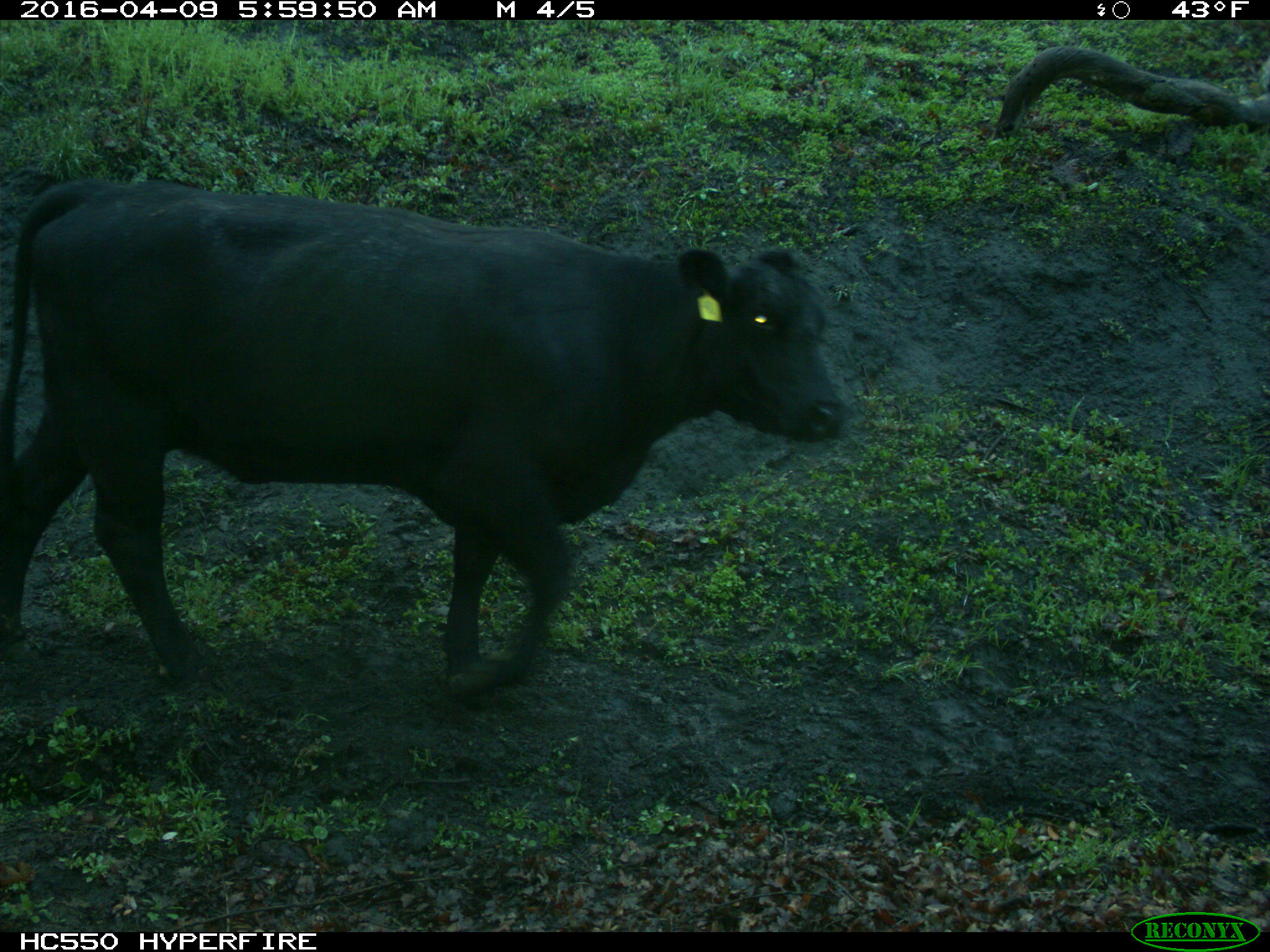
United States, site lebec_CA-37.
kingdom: Animalia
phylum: Chordata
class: Mammalia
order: Artiodactyla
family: Bovidae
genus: Bos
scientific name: Bos taurus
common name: domestic cow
Bos taurus (domestic cow).